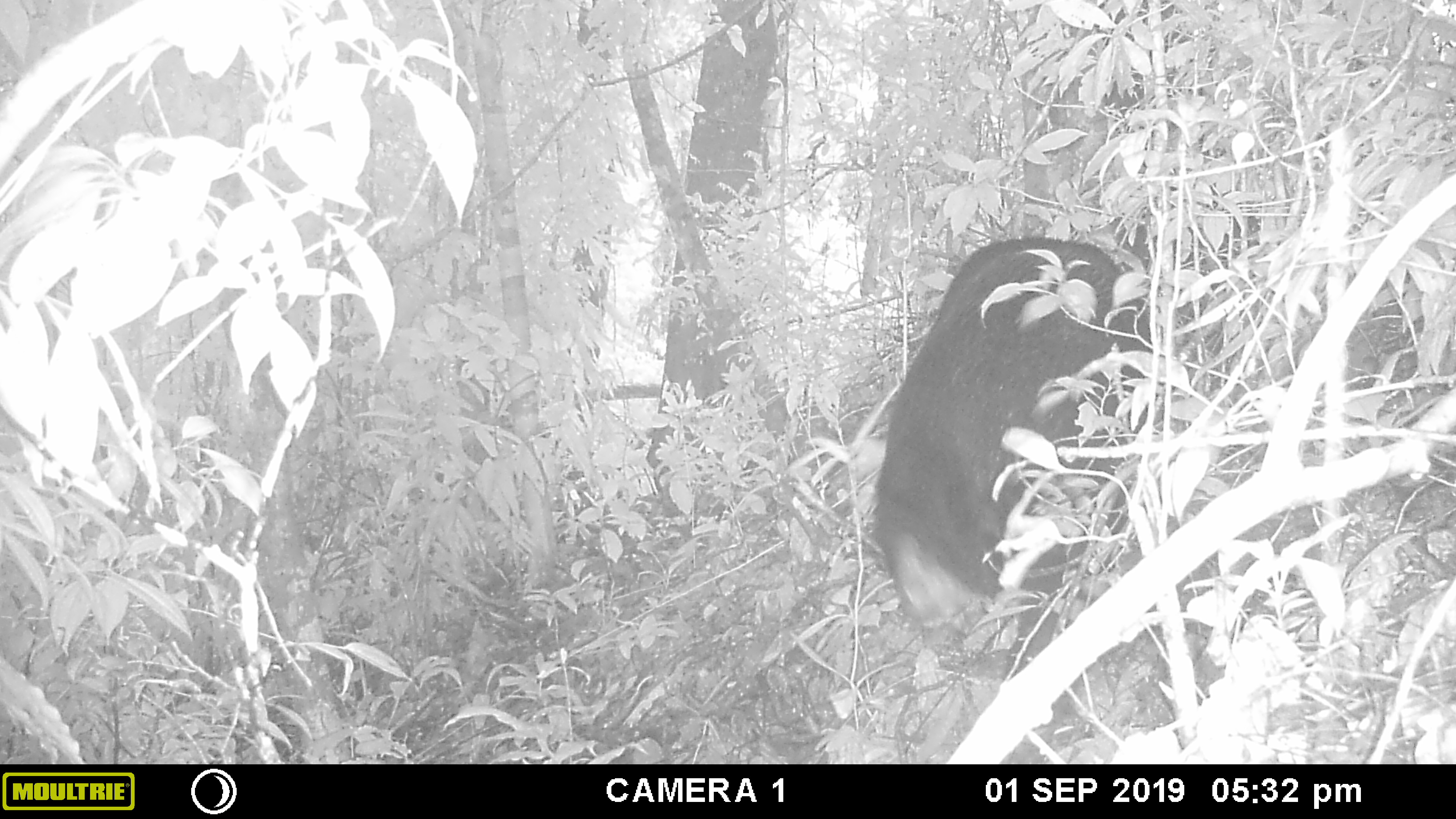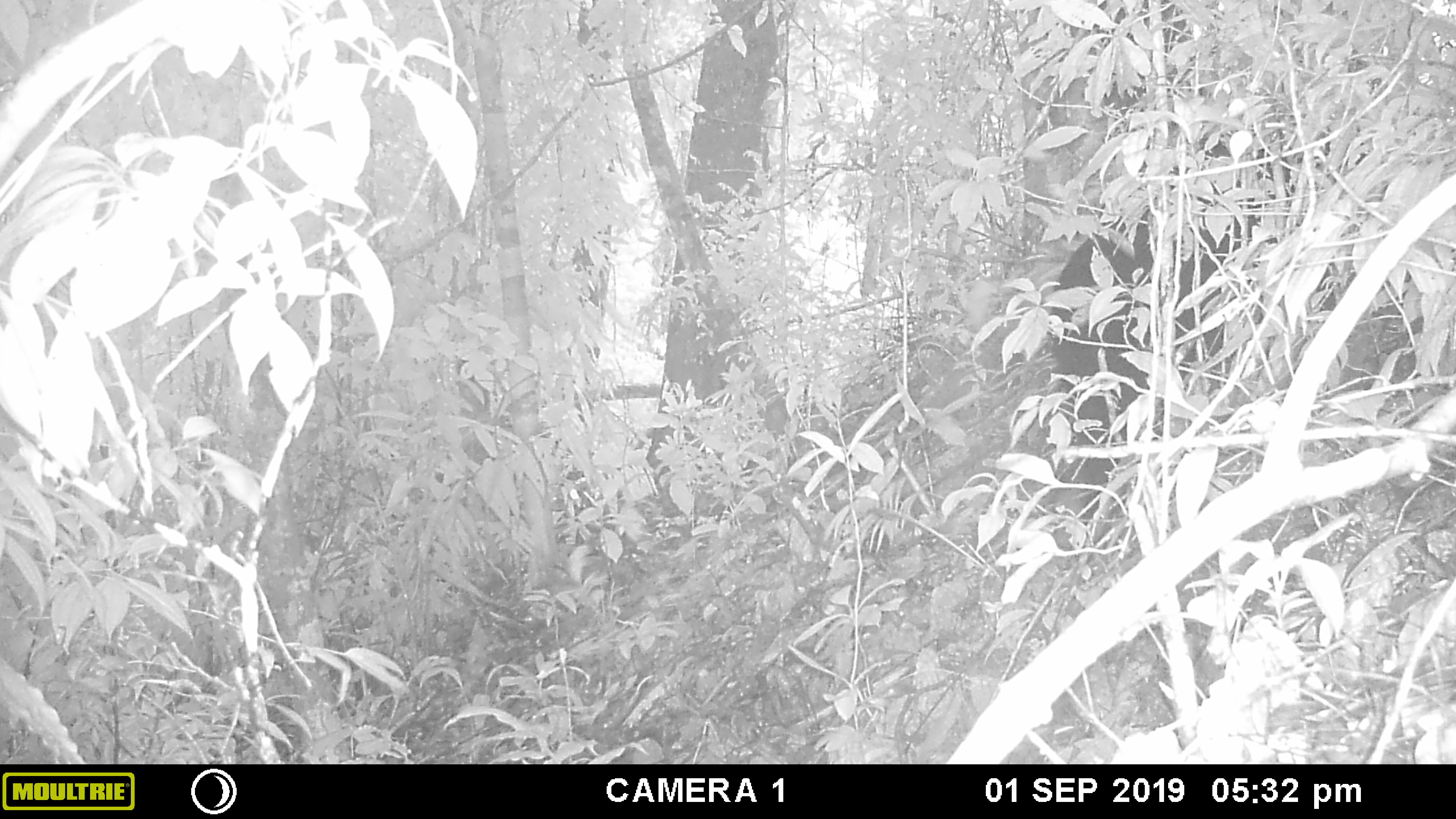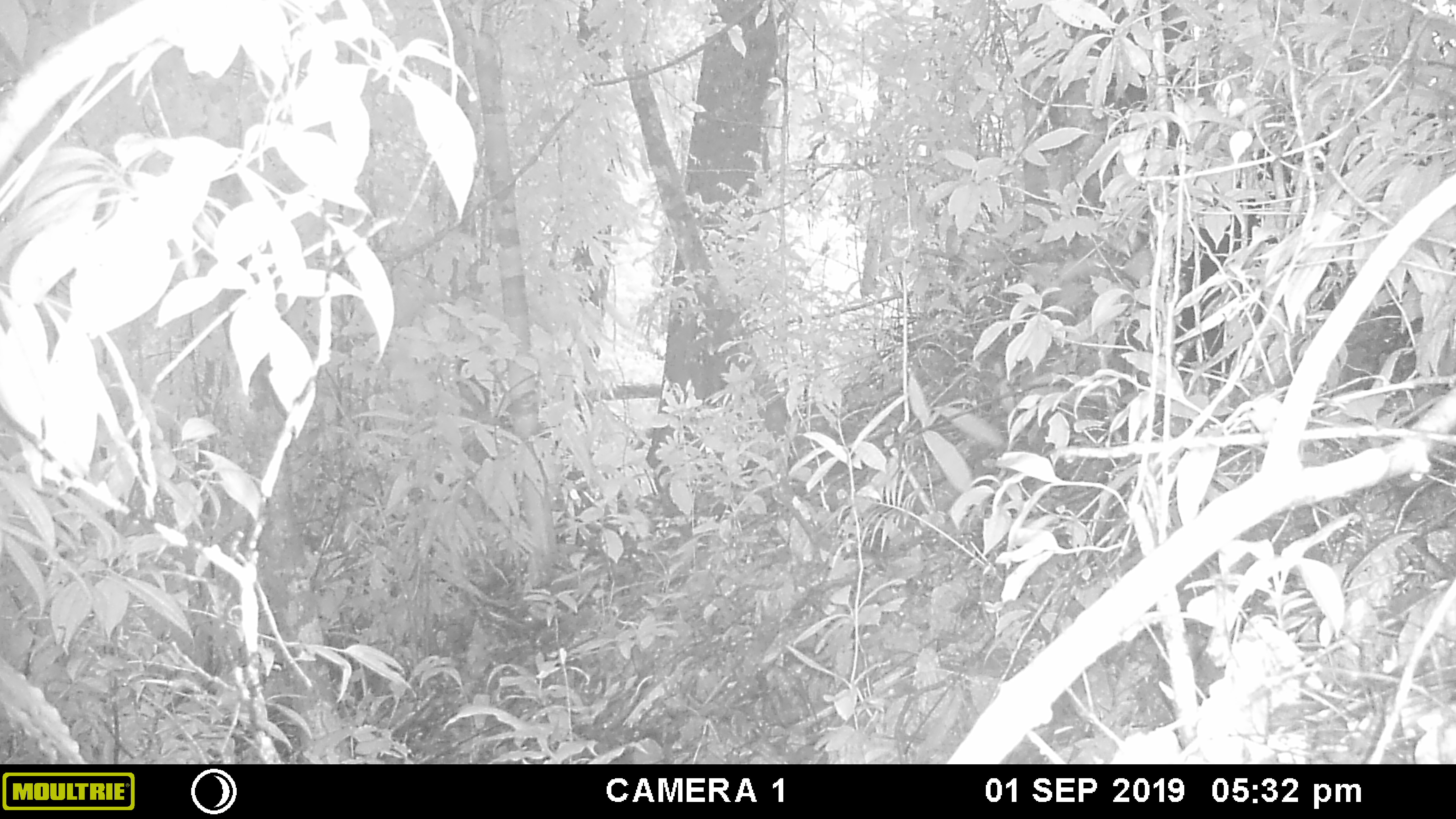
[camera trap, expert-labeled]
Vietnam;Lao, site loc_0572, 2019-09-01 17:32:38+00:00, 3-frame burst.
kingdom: Animalia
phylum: Chordata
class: Mammalia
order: Carnivora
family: Ursidae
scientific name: Ursidae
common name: bear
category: unidentified bear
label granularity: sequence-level